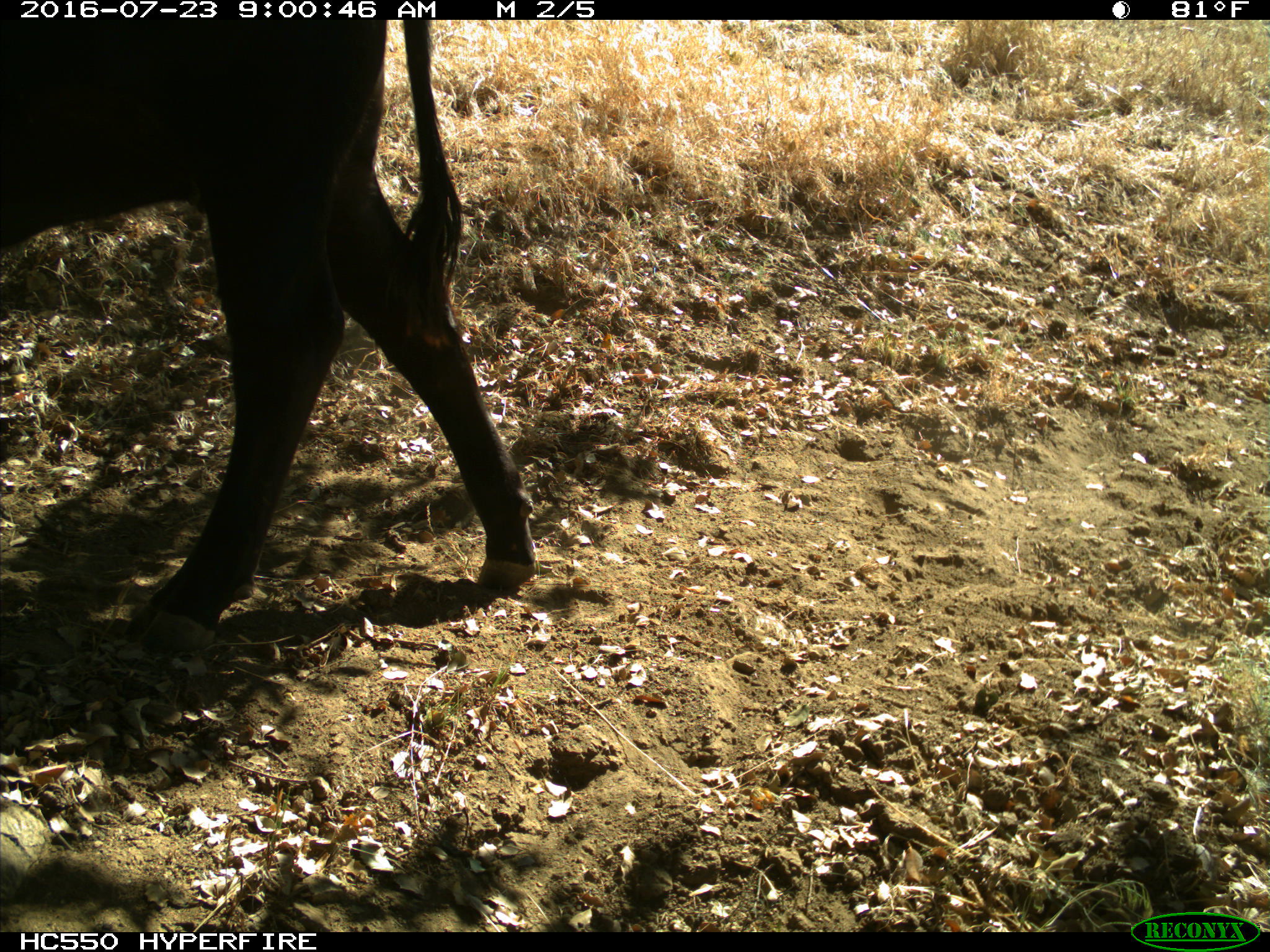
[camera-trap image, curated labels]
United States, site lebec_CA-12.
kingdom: Animalia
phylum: Chordata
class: Mammalia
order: Artiodactyla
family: Bovidae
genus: Bos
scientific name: Bos taurus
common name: domestic cow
Bos taurus (domestic cow).